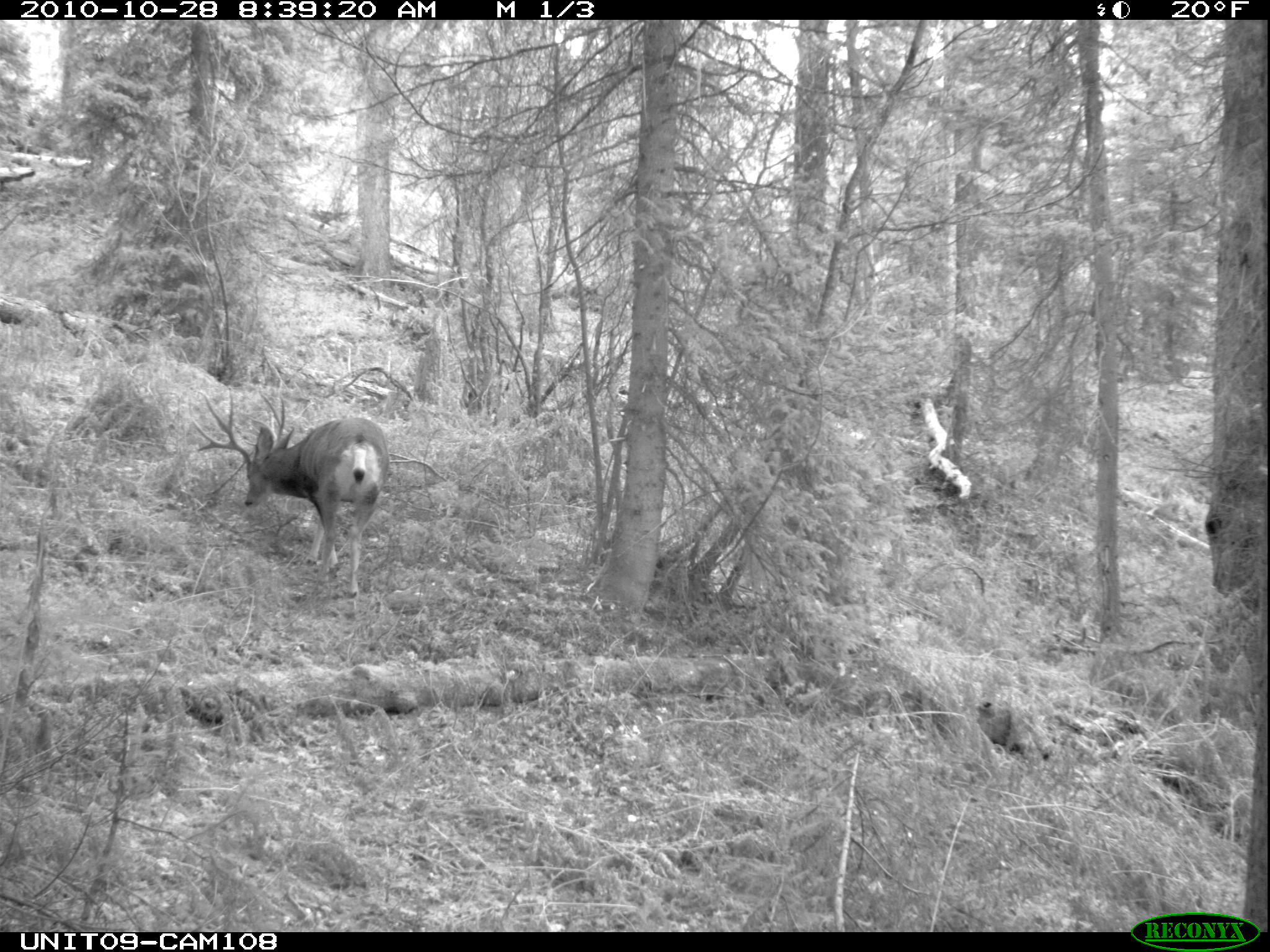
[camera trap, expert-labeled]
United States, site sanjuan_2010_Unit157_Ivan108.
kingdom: Animalia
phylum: Chordata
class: Mammalia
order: Artiodactyla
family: Cervidae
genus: Odocoileus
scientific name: Odocoileus hemionus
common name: mule deer